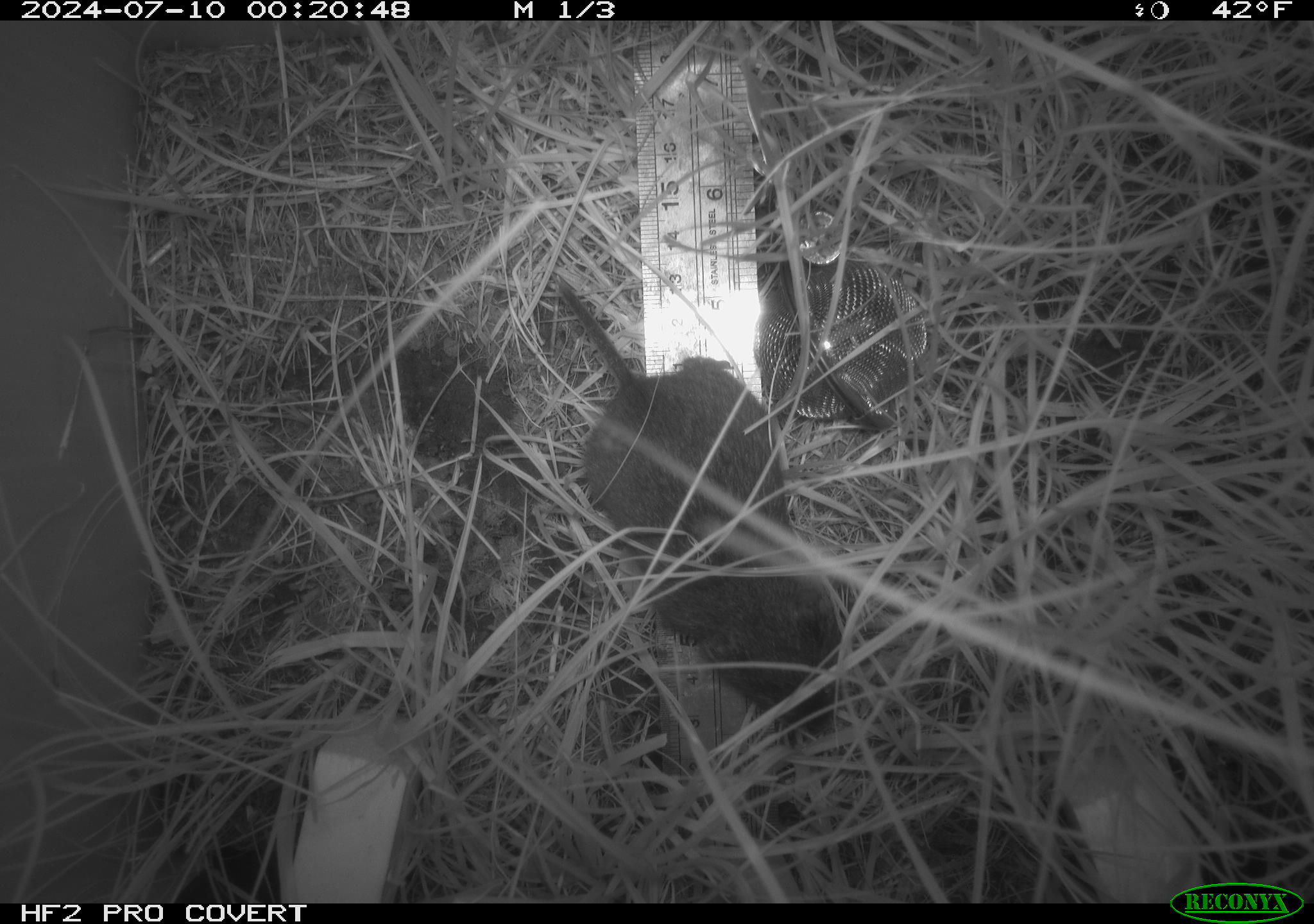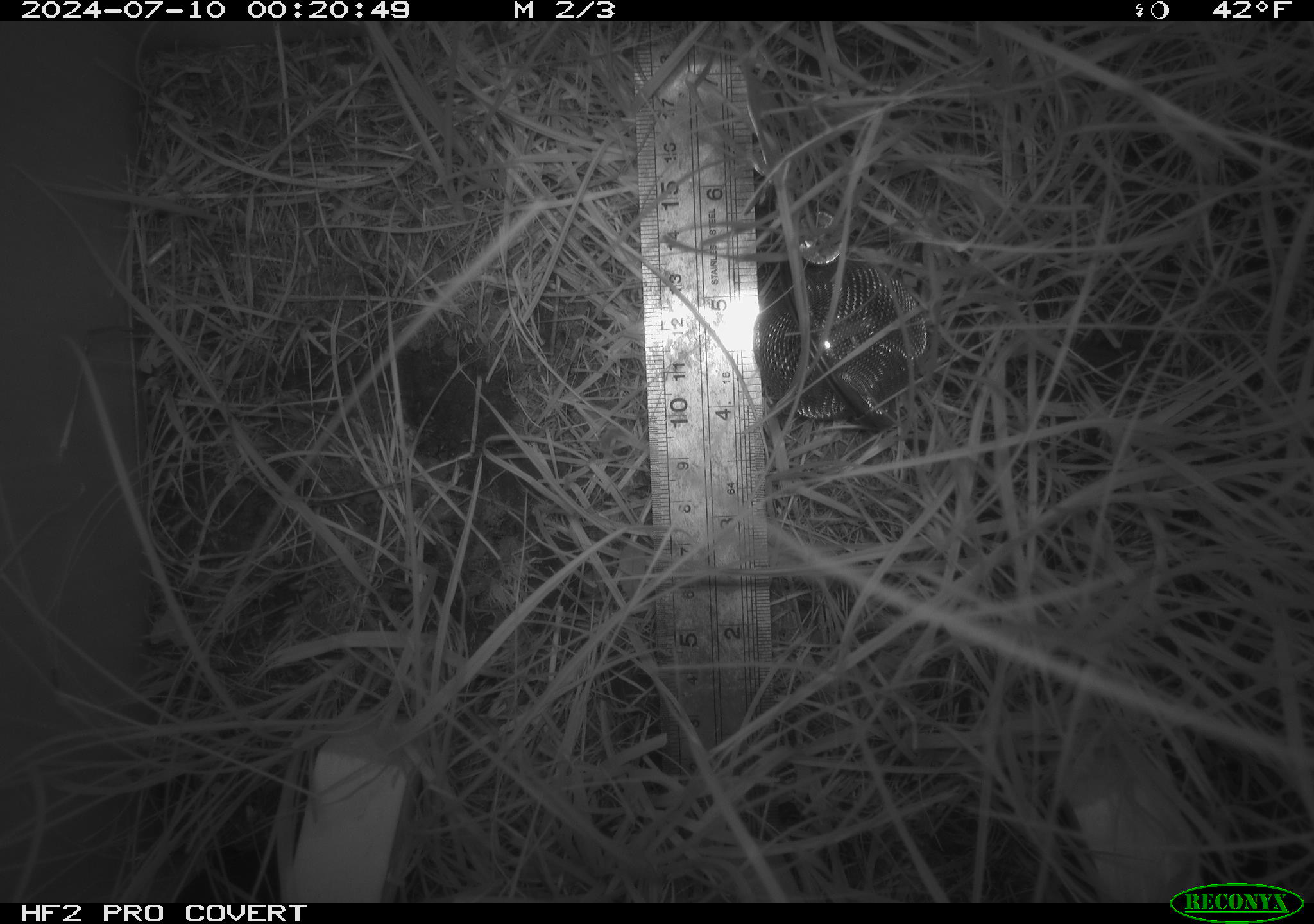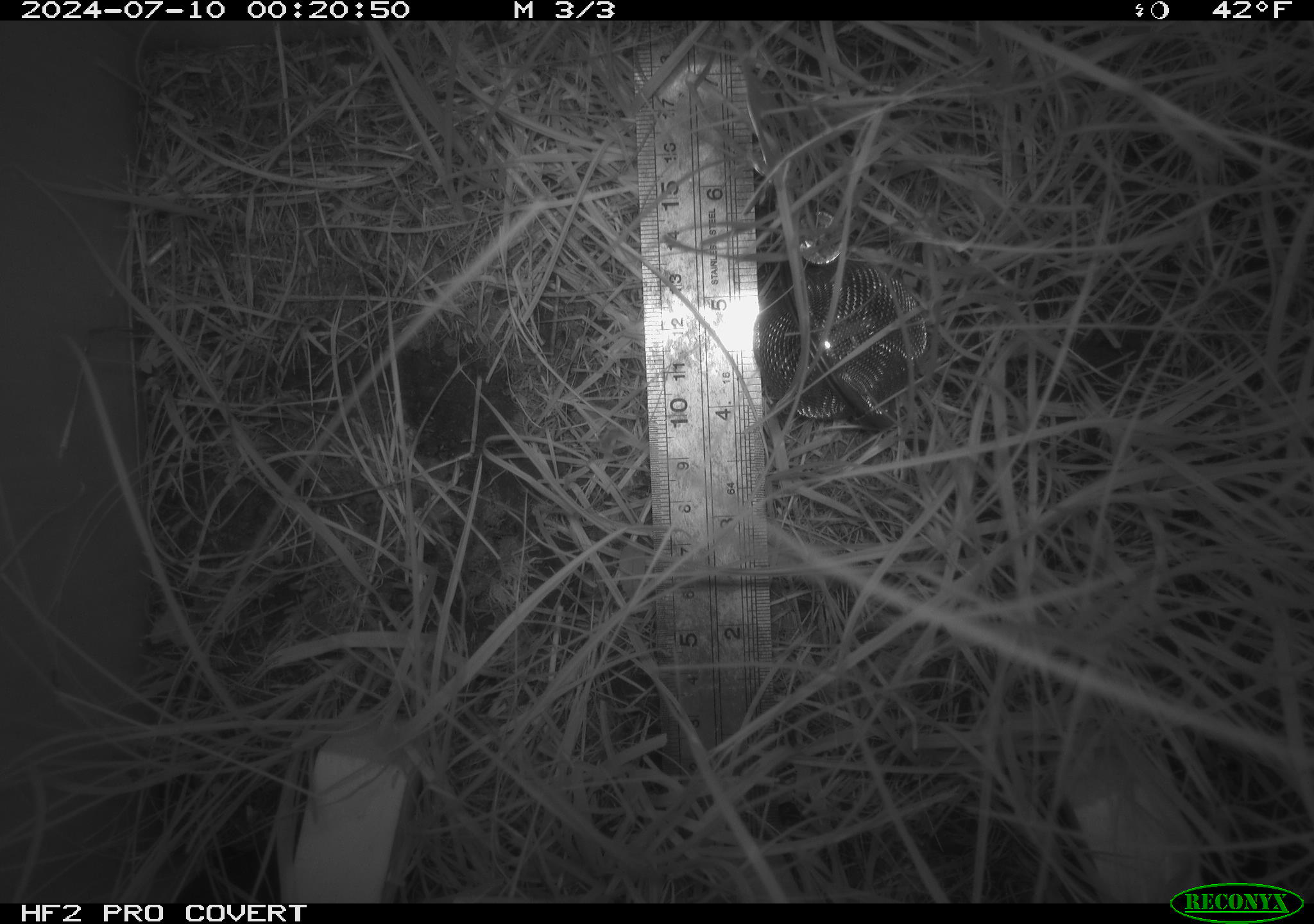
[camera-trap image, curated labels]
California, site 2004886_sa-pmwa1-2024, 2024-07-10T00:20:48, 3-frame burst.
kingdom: Animalia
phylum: Chordata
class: Mammalia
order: Rodentia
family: Cricetidae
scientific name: Arvicolinae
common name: voles, lemmings, and muskrats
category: arvicolinae subfamily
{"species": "arvicolinae subfamily (voles, lemmings, and muskrats) (Arvicolinae)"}